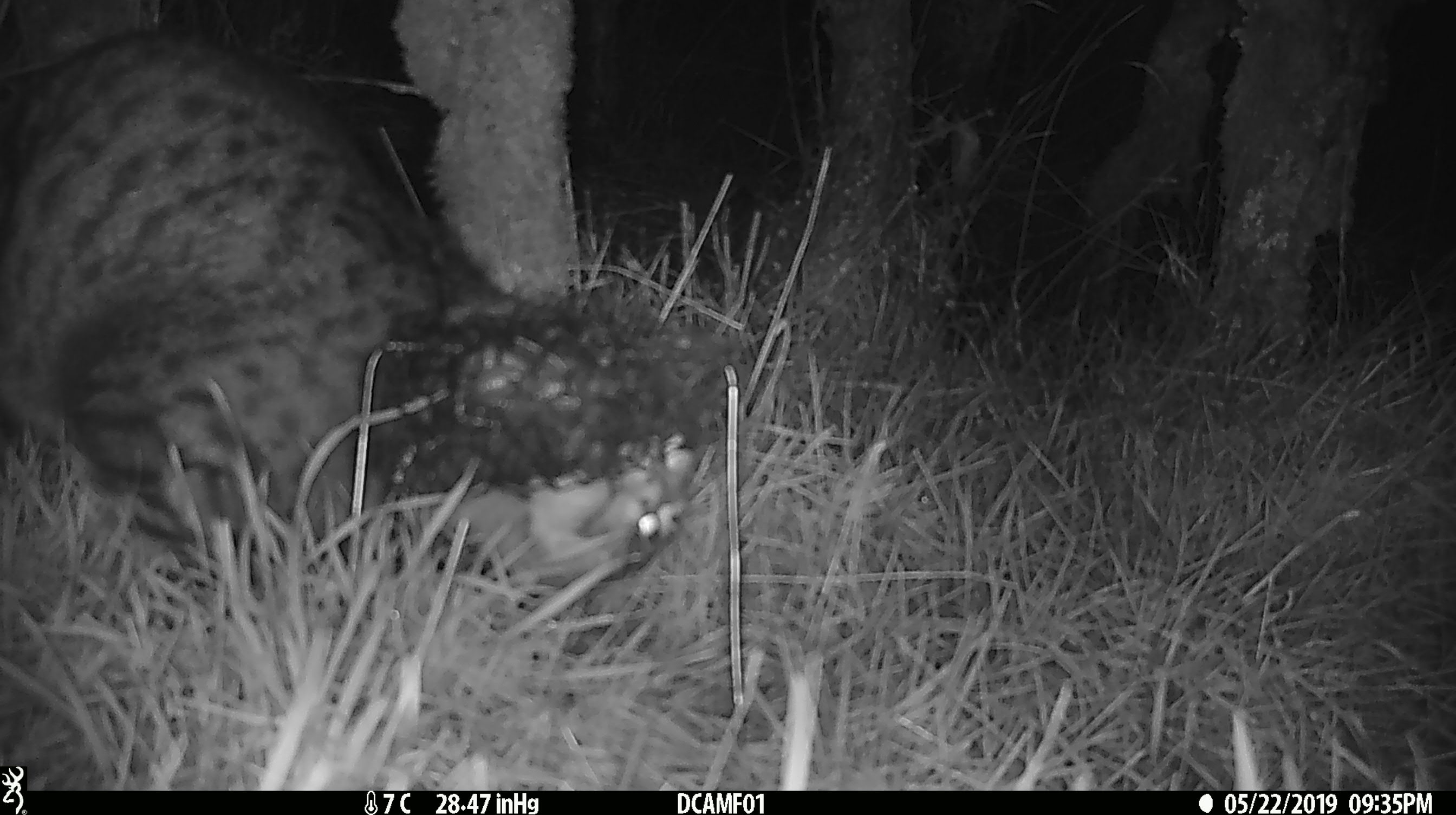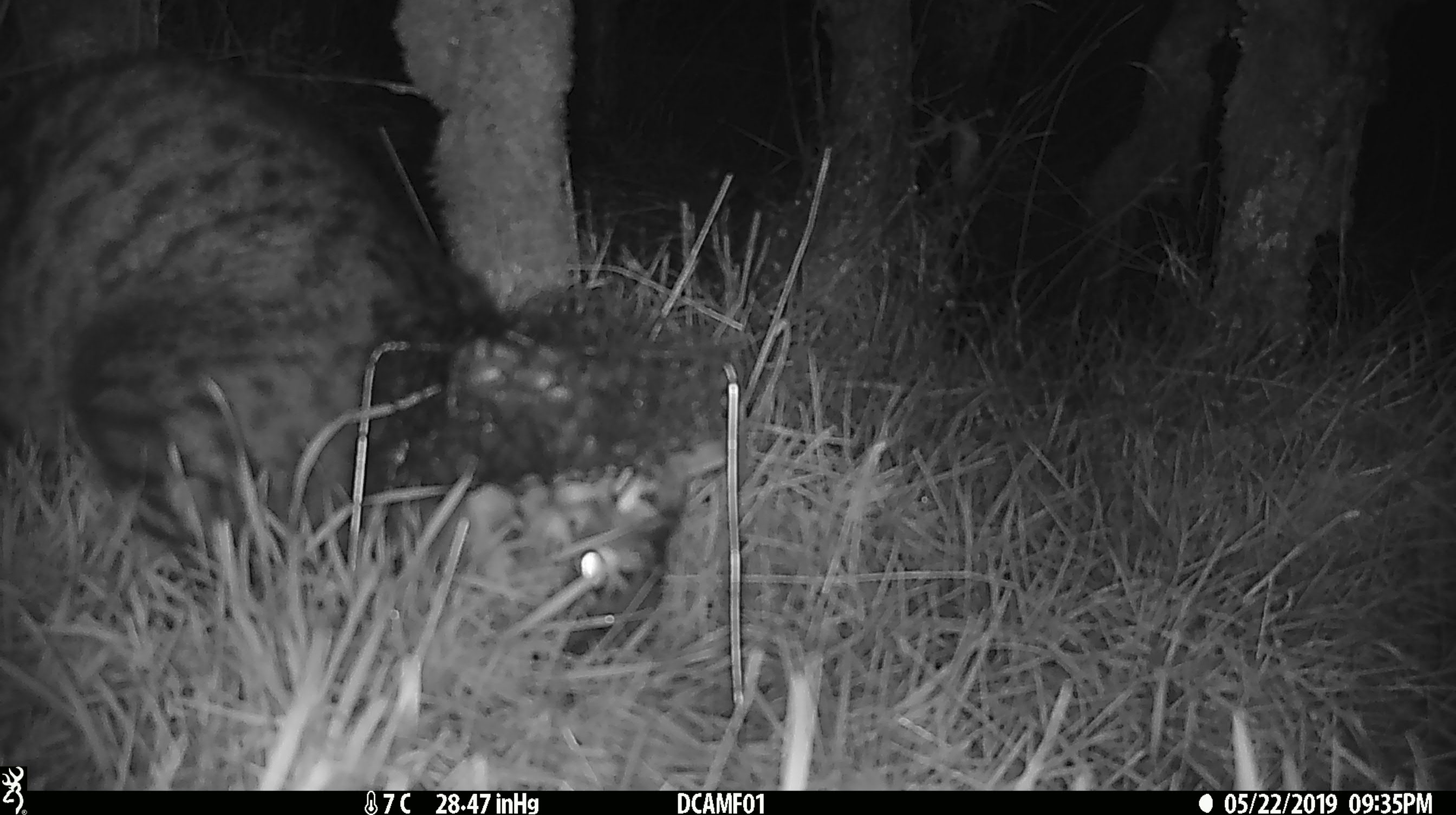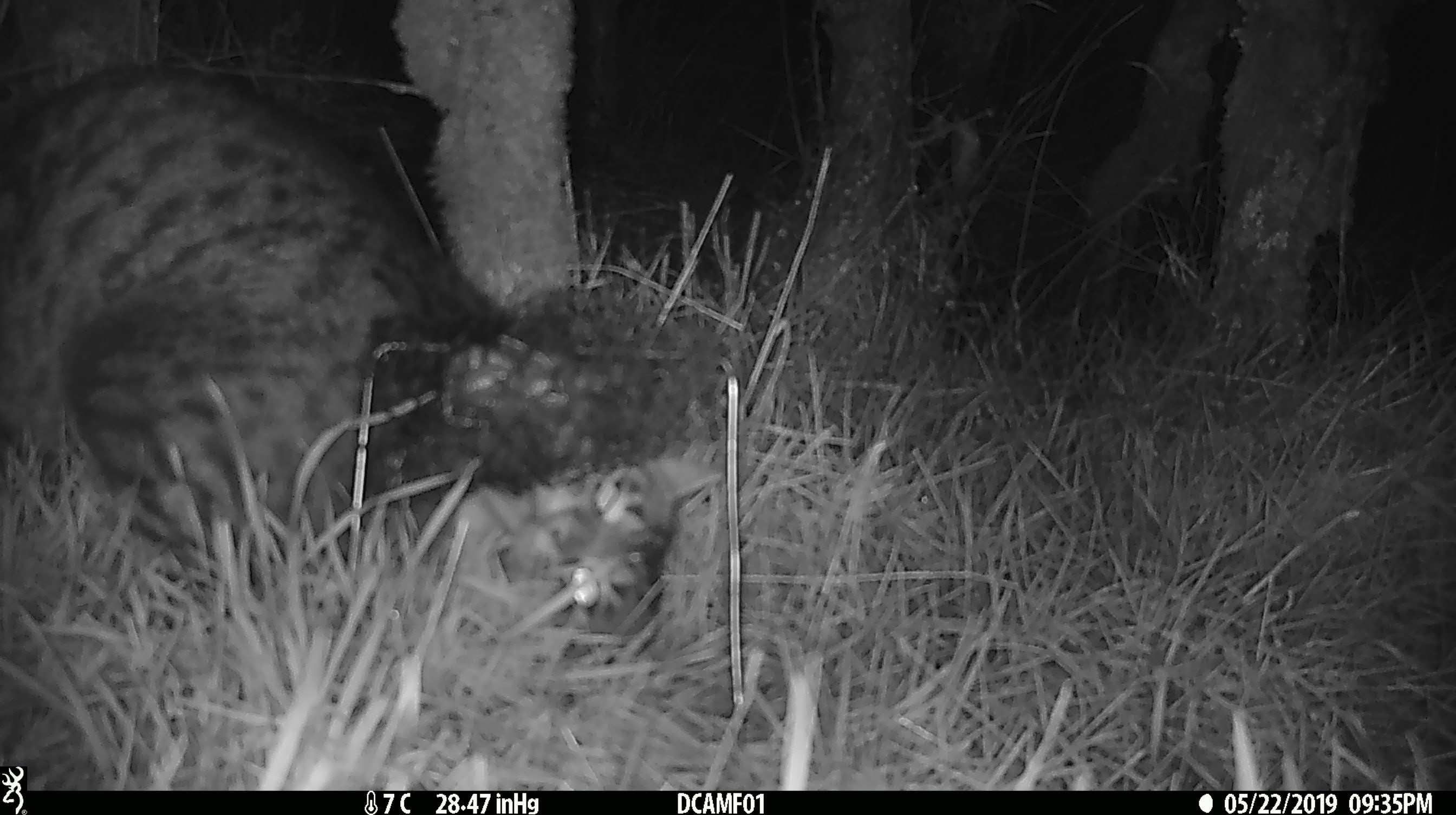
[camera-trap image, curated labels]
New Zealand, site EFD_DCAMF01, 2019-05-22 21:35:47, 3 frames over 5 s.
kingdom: Animalia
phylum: Chordata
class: Mammalia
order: Carnivora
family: Felidae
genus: Felis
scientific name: Felis catus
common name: domestic cat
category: cat